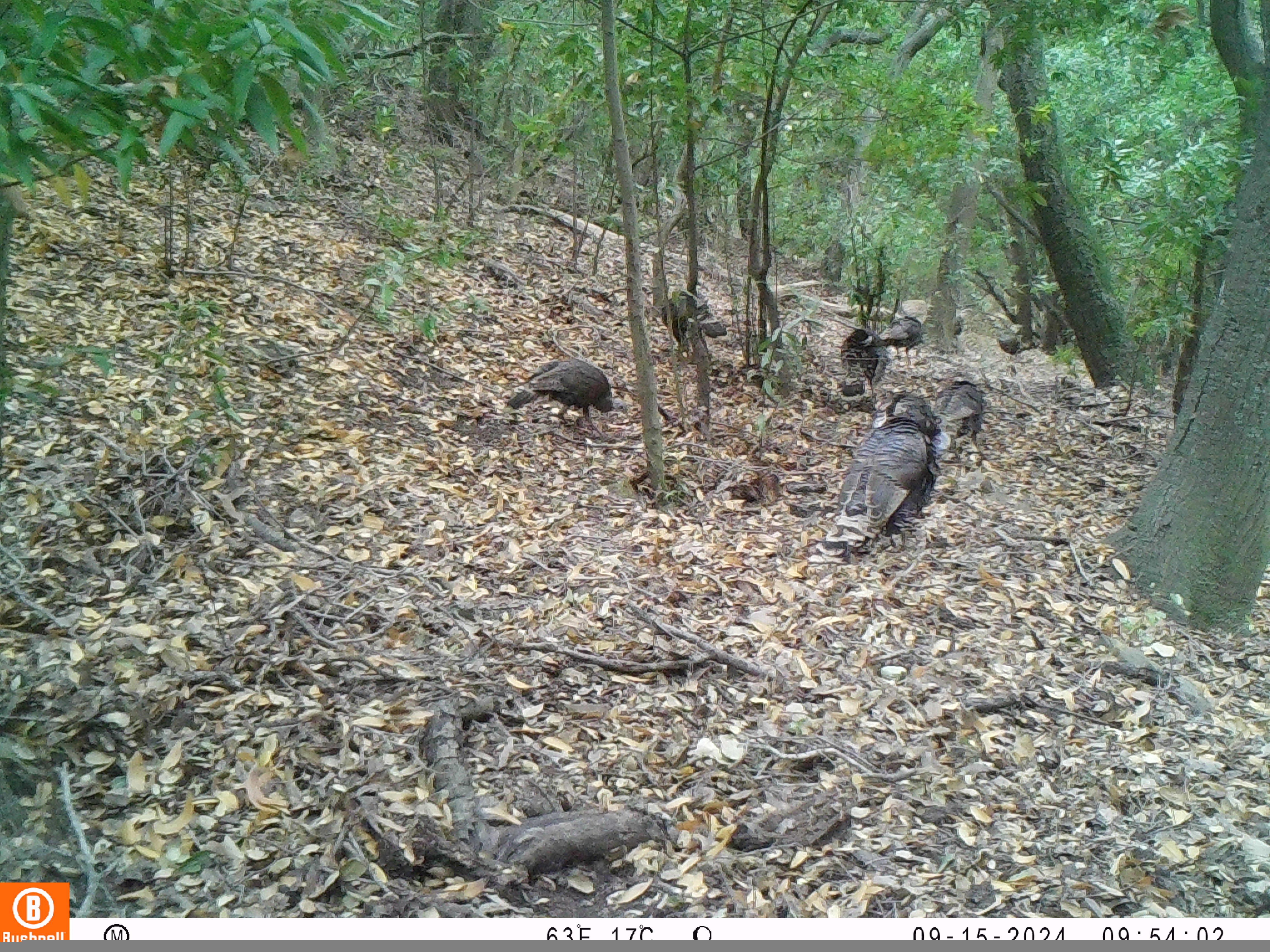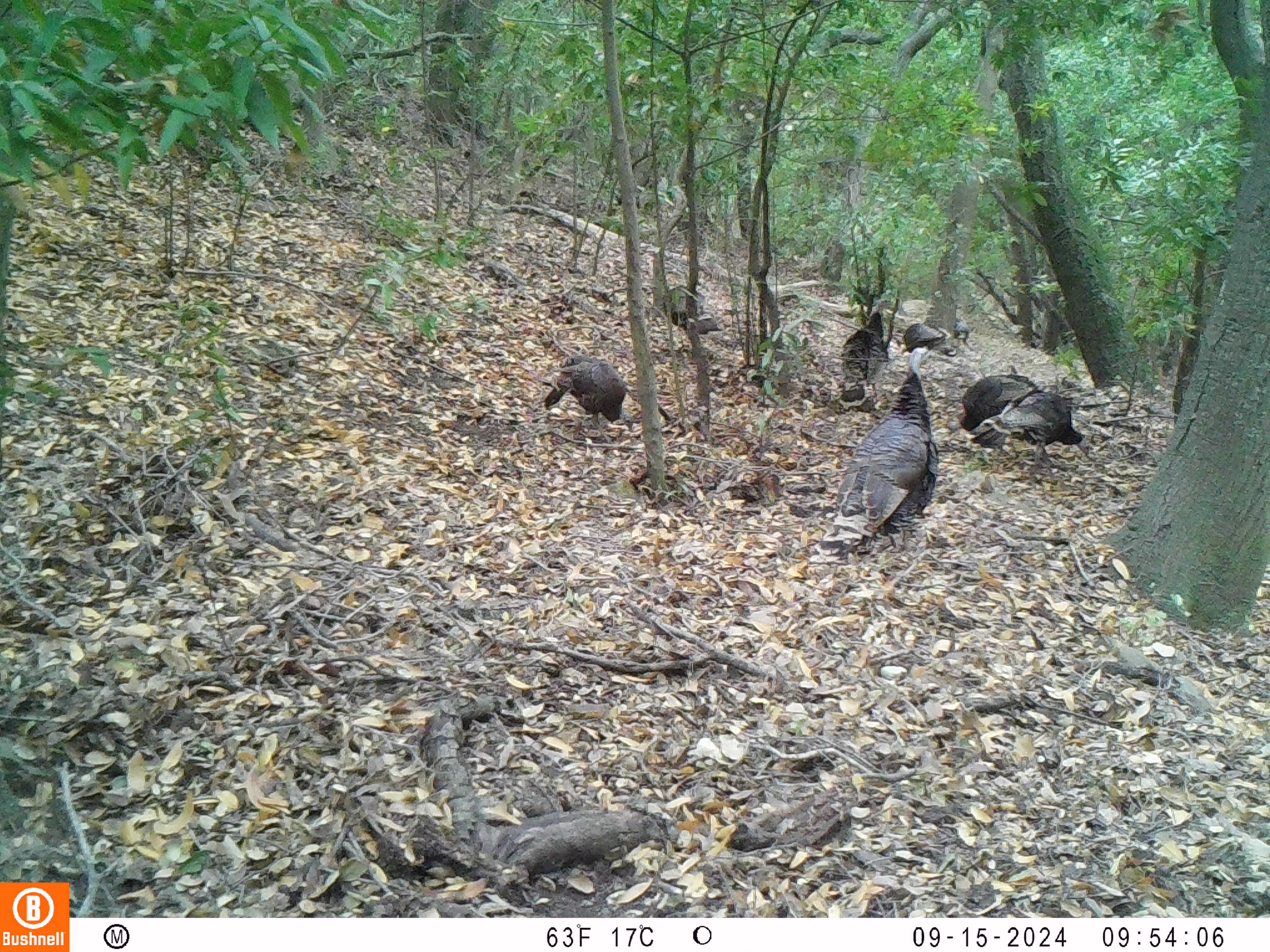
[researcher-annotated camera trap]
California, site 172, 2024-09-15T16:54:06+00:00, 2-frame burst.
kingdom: Animalia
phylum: Chordata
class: Aves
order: Galliformes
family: Phasianidae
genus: Meleagris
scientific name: Meleagris gallopavo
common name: turkey